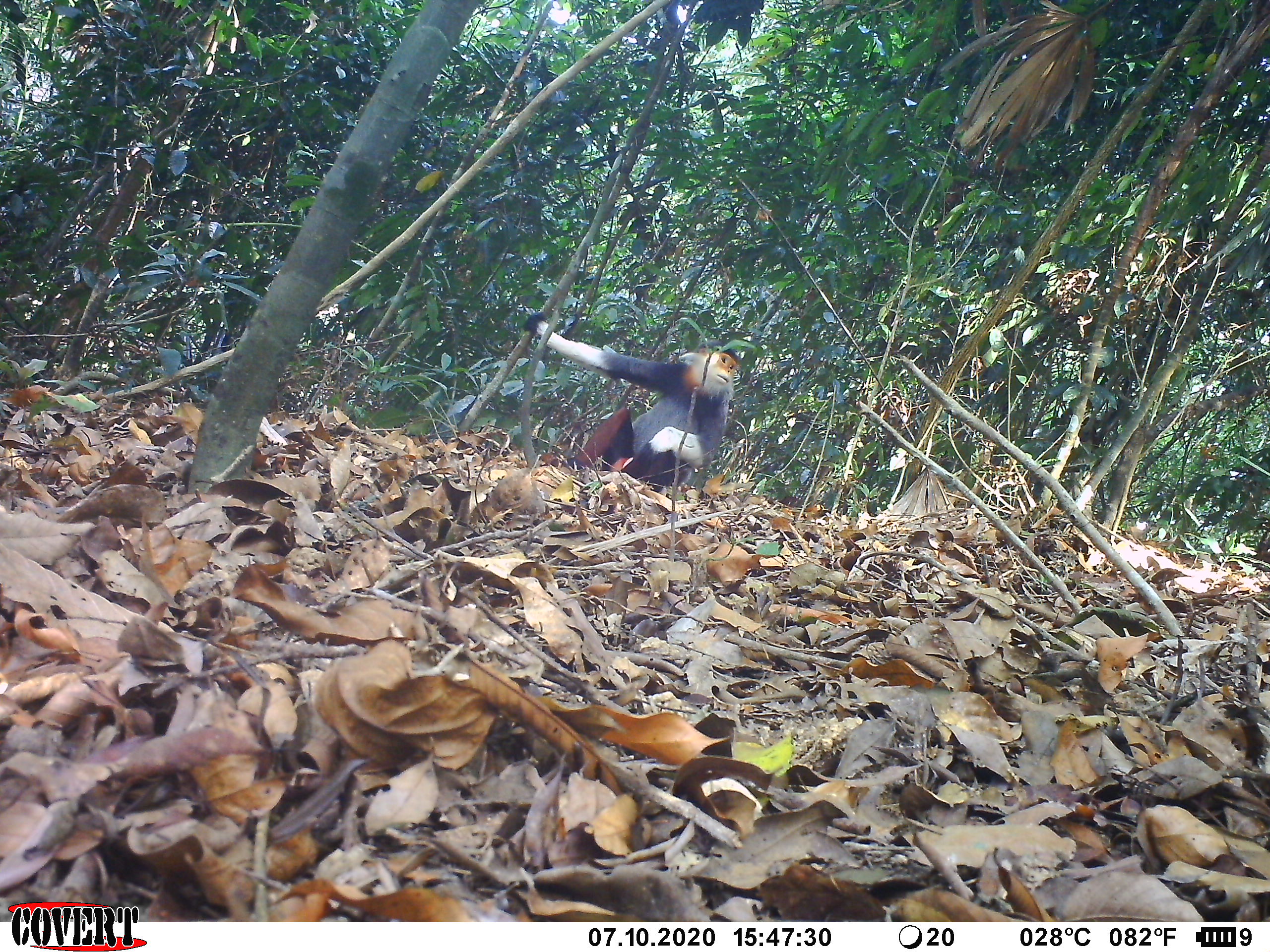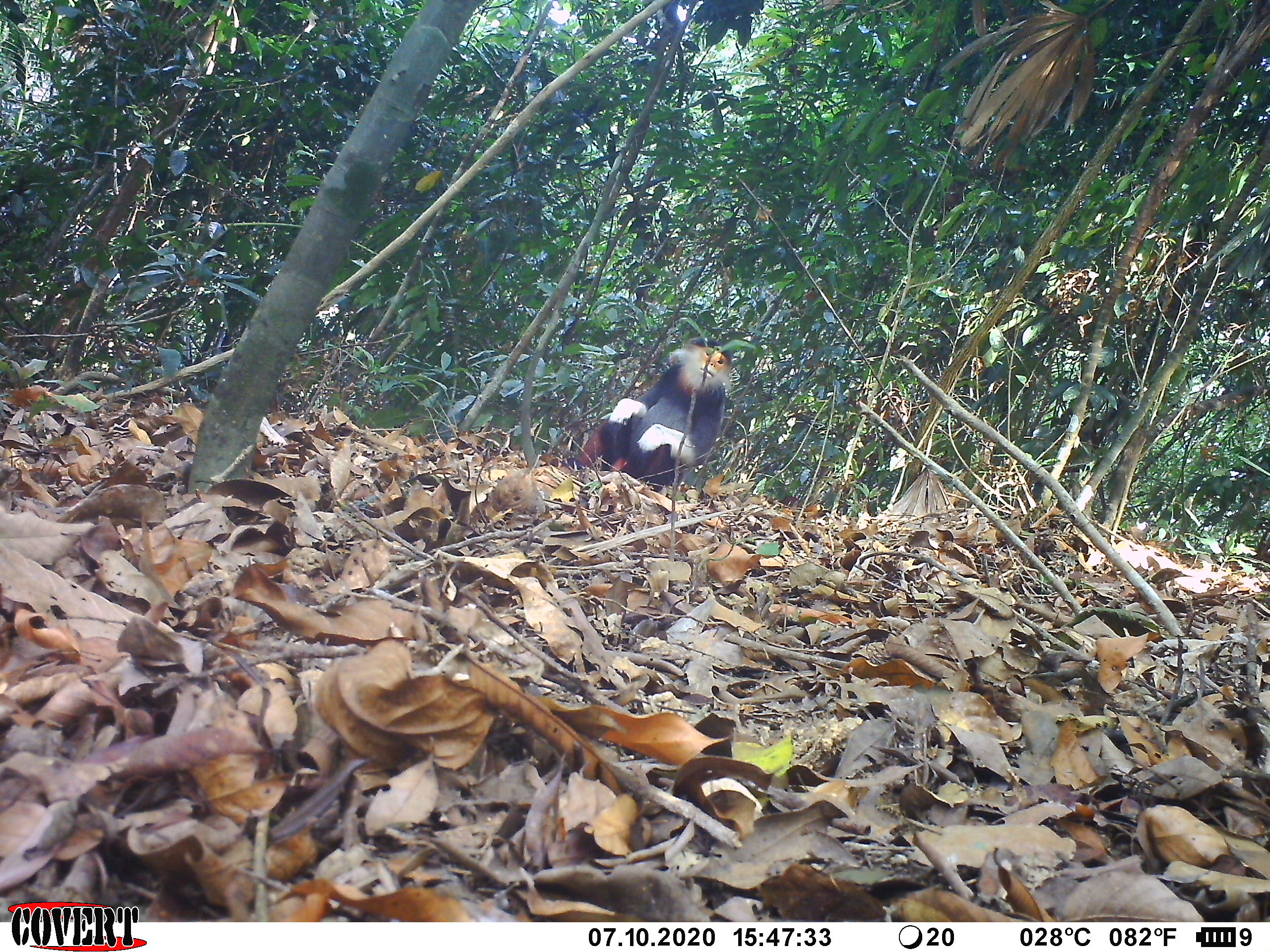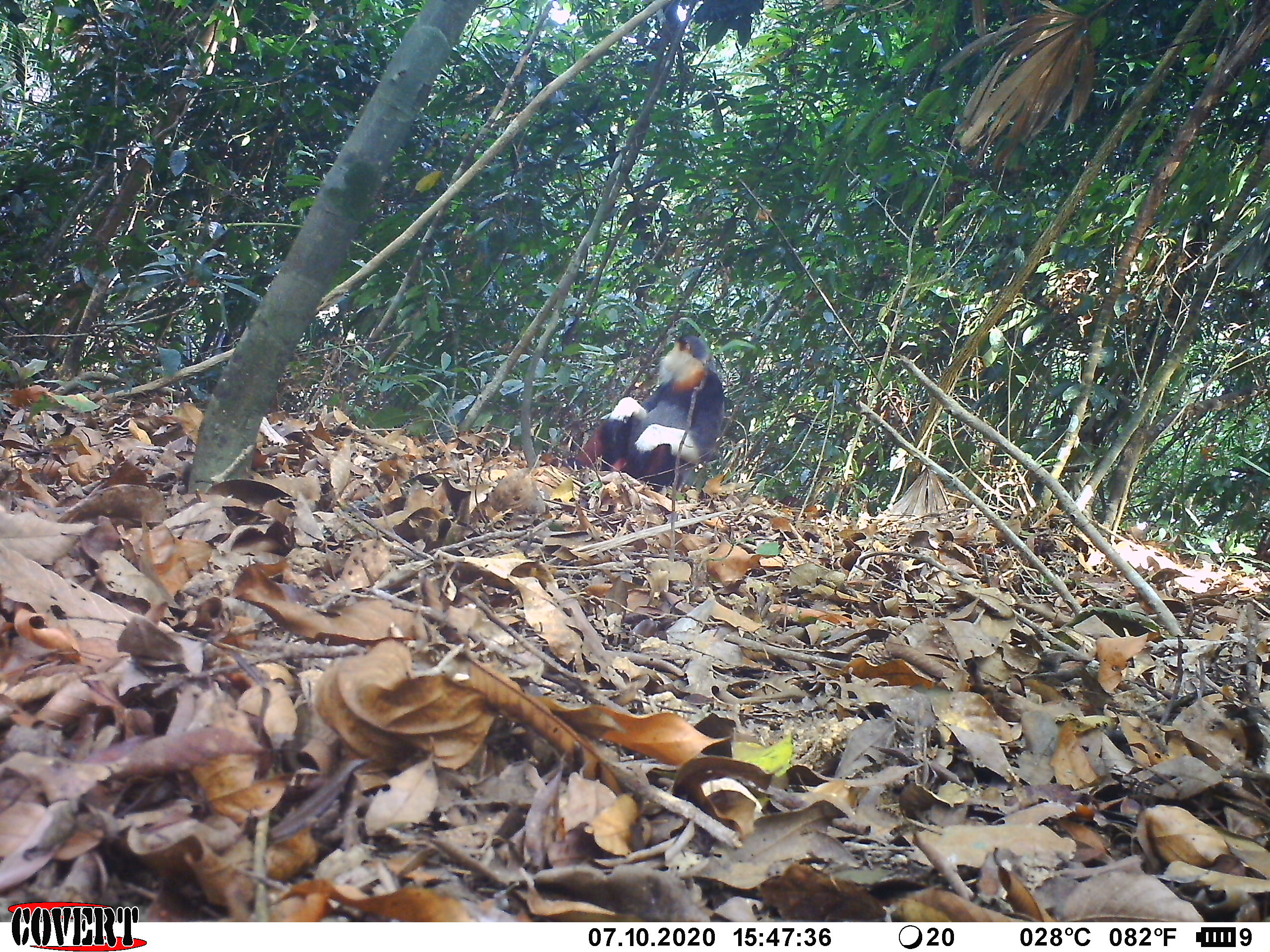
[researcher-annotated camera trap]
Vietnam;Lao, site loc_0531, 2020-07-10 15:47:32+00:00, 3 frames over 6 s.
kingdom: Animalia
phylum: Chordata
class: Mammalia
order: Primates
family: Cercopithecidae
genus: Pygathrix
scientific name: Pygathrix nemaeus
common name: red-shanked douc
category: red shanked douc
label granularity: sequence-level